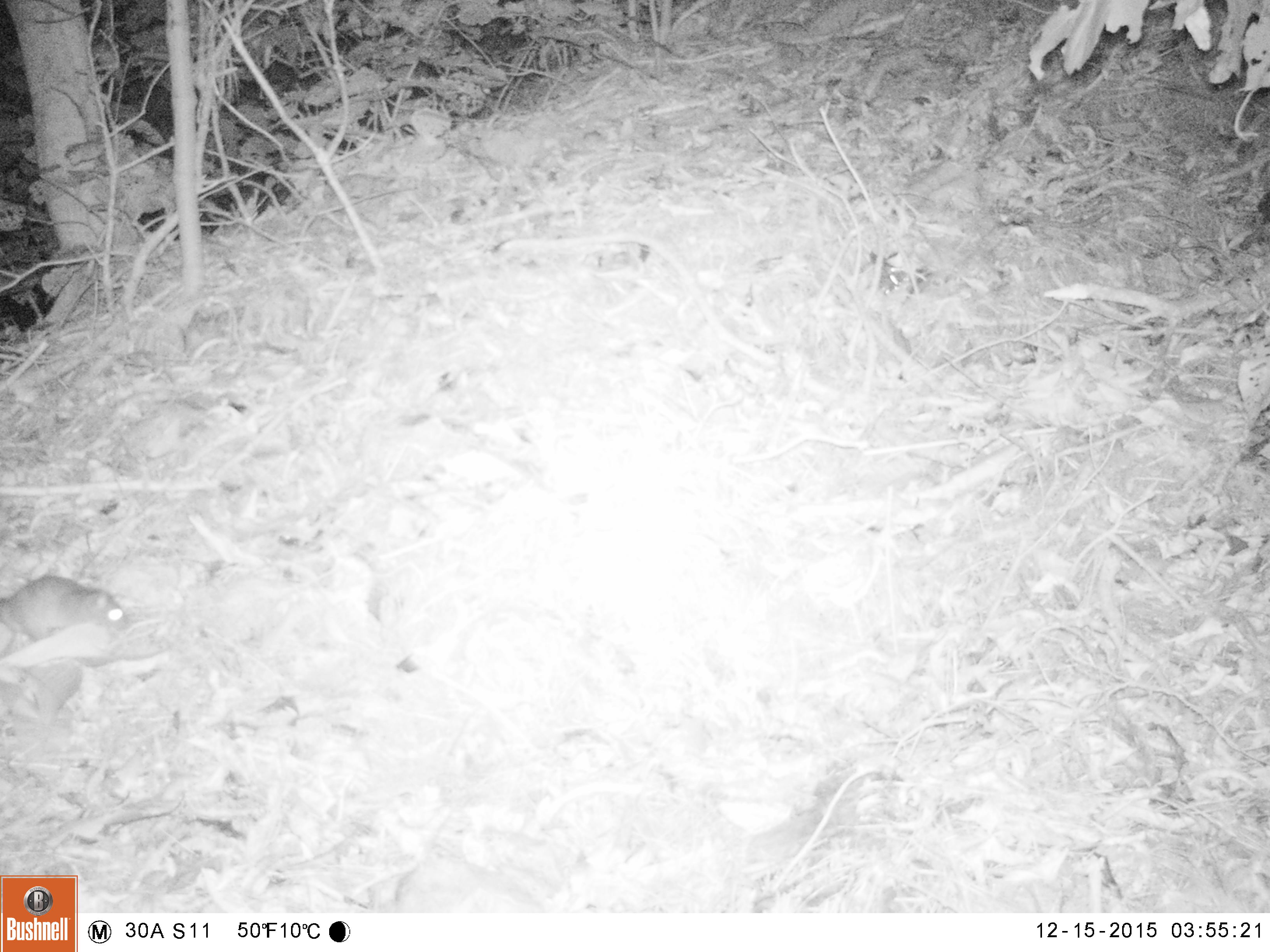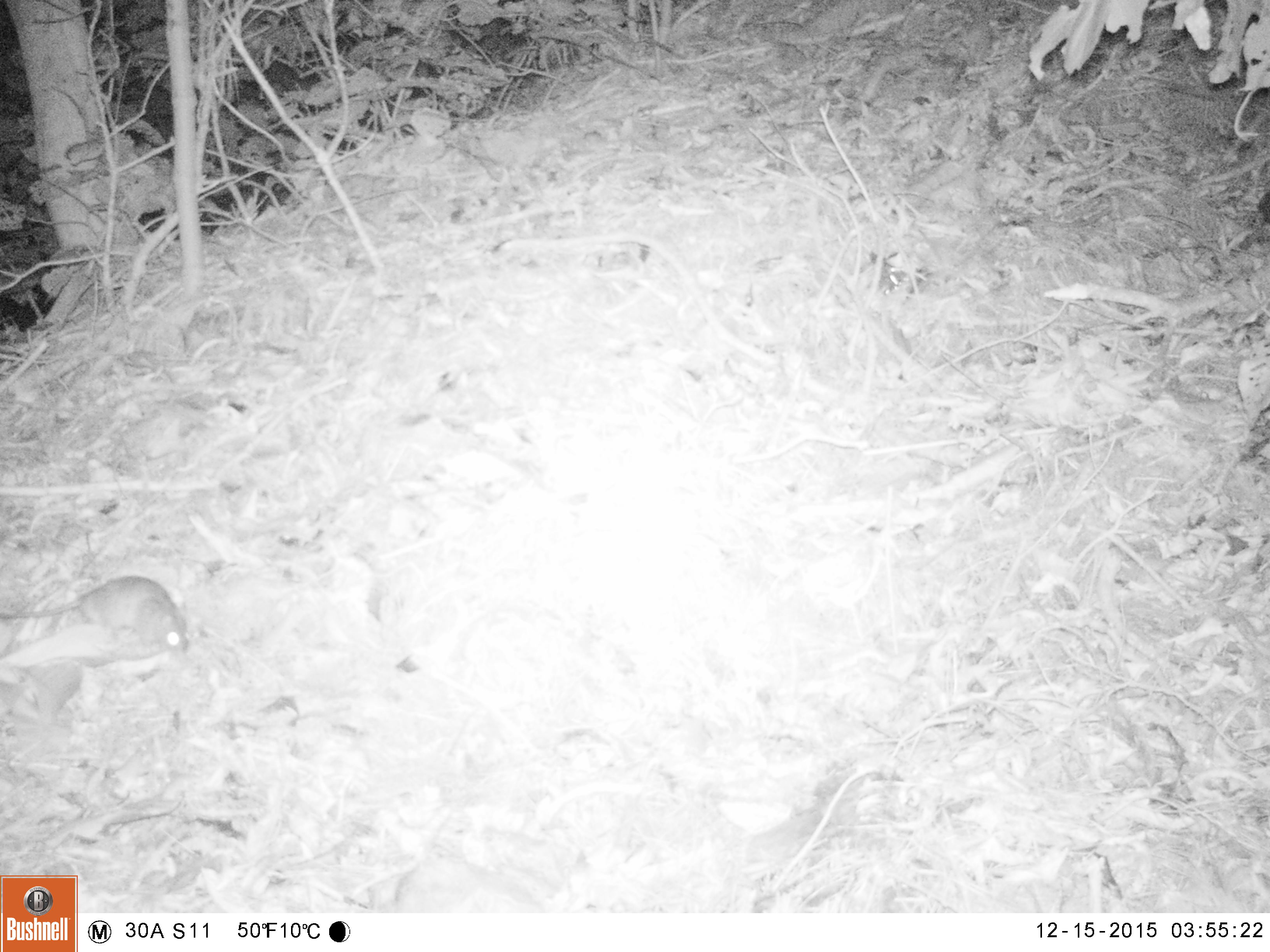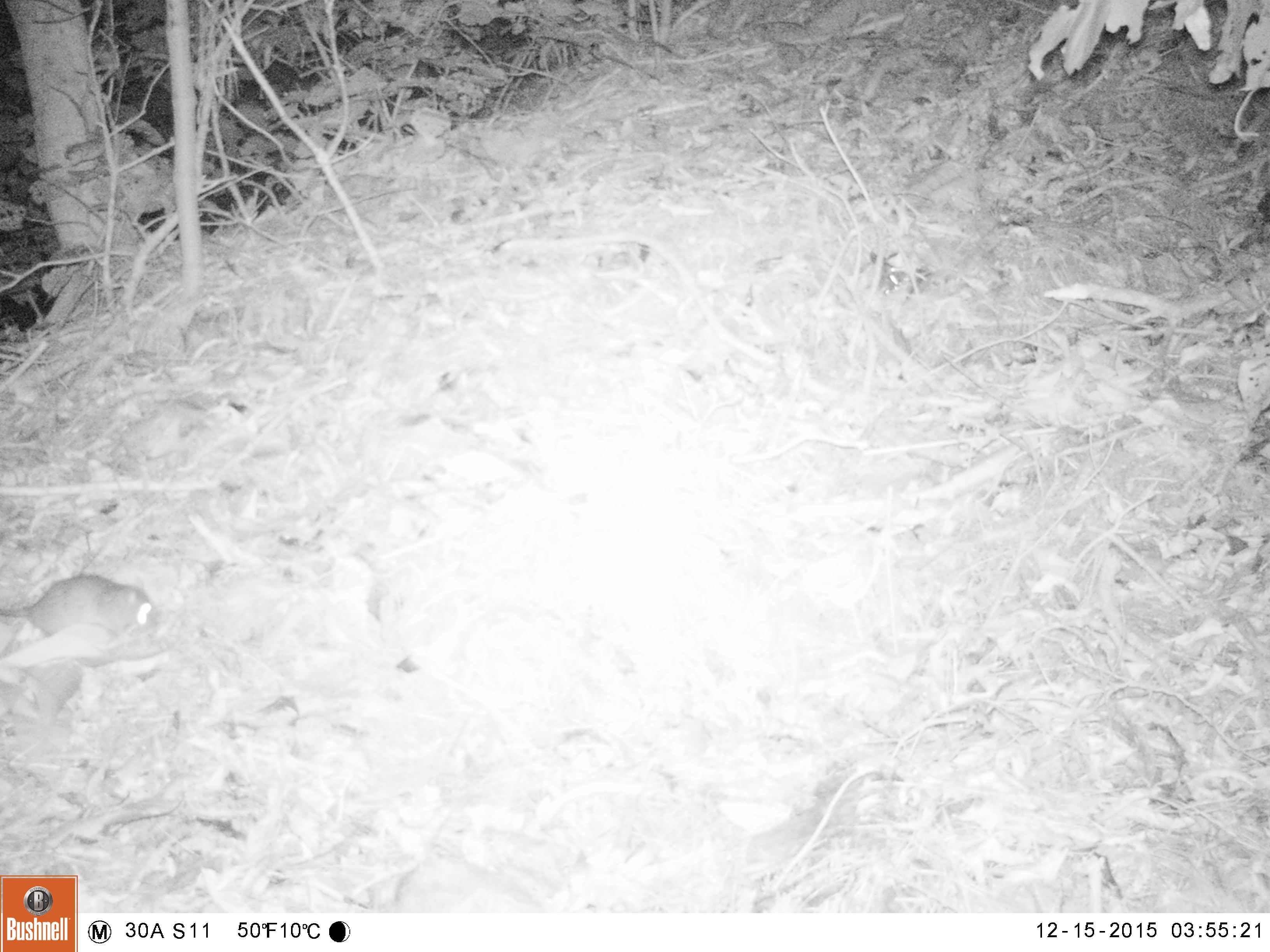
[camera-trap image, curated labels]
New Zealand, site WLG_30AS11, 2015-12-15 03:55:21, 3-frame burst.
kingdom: Animalia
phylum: Chordata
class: Mammalia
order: Rodentia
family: Muridae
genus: Rattus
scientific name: Rattus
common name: rat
Rat (Rattus).